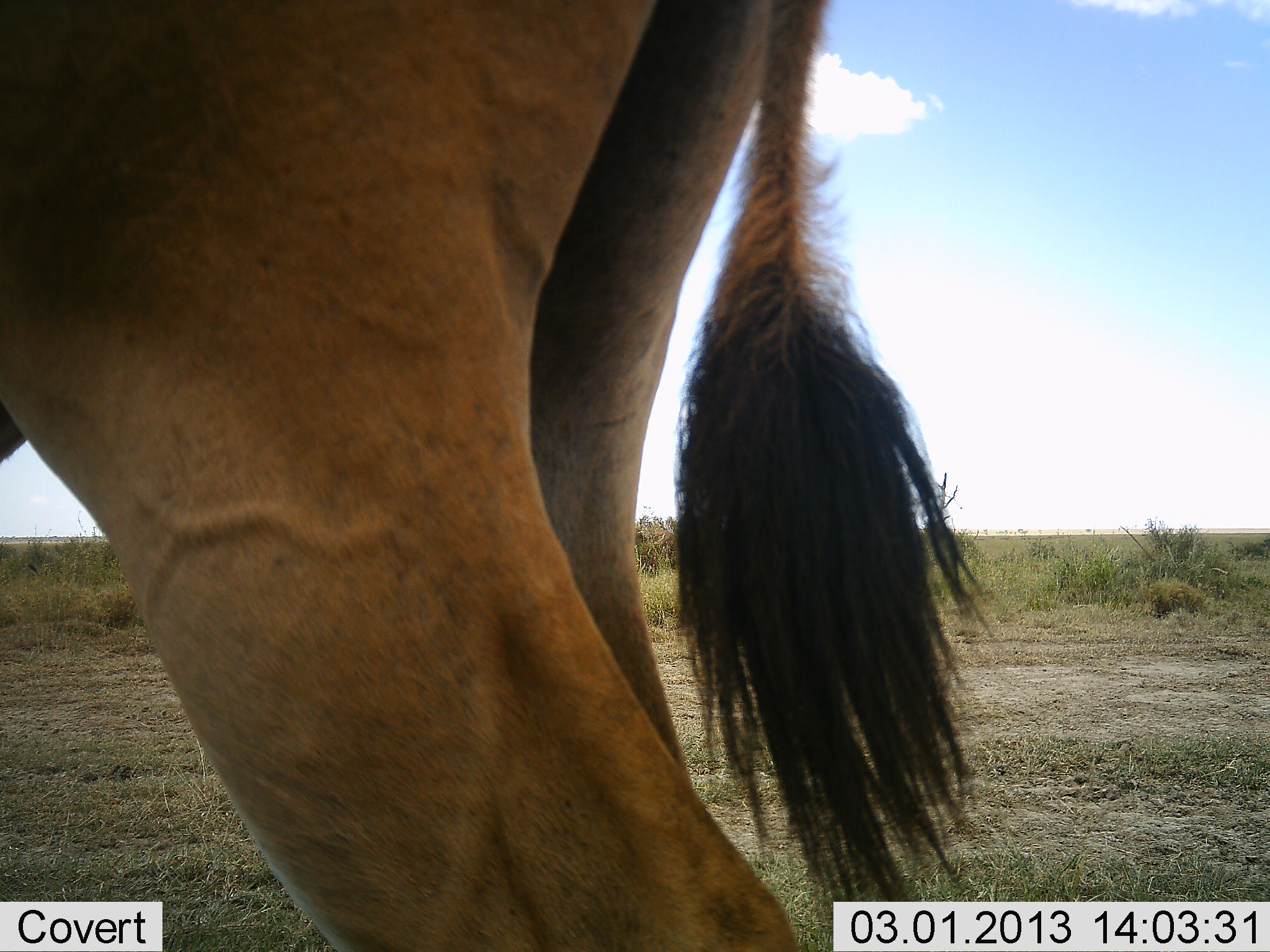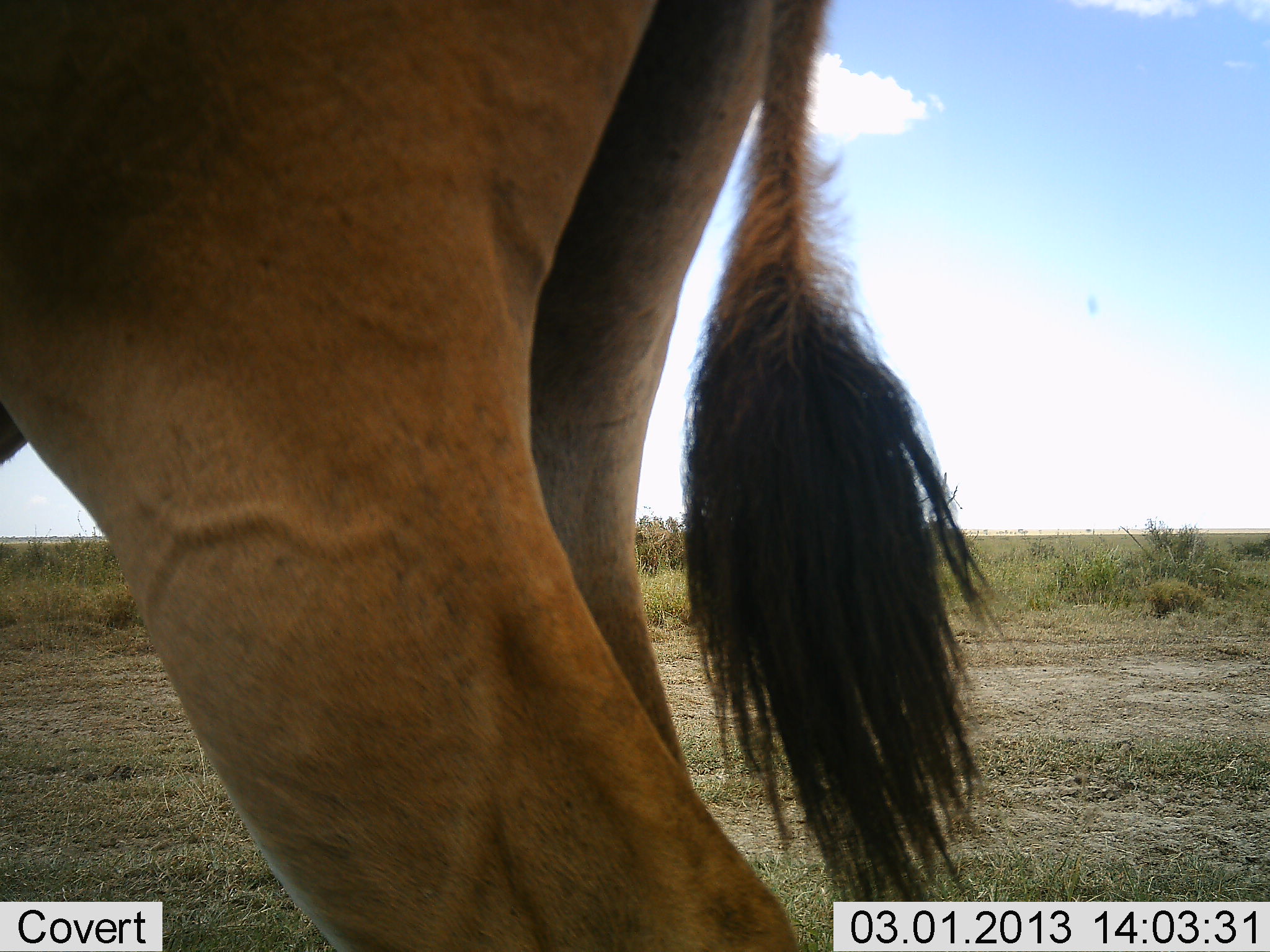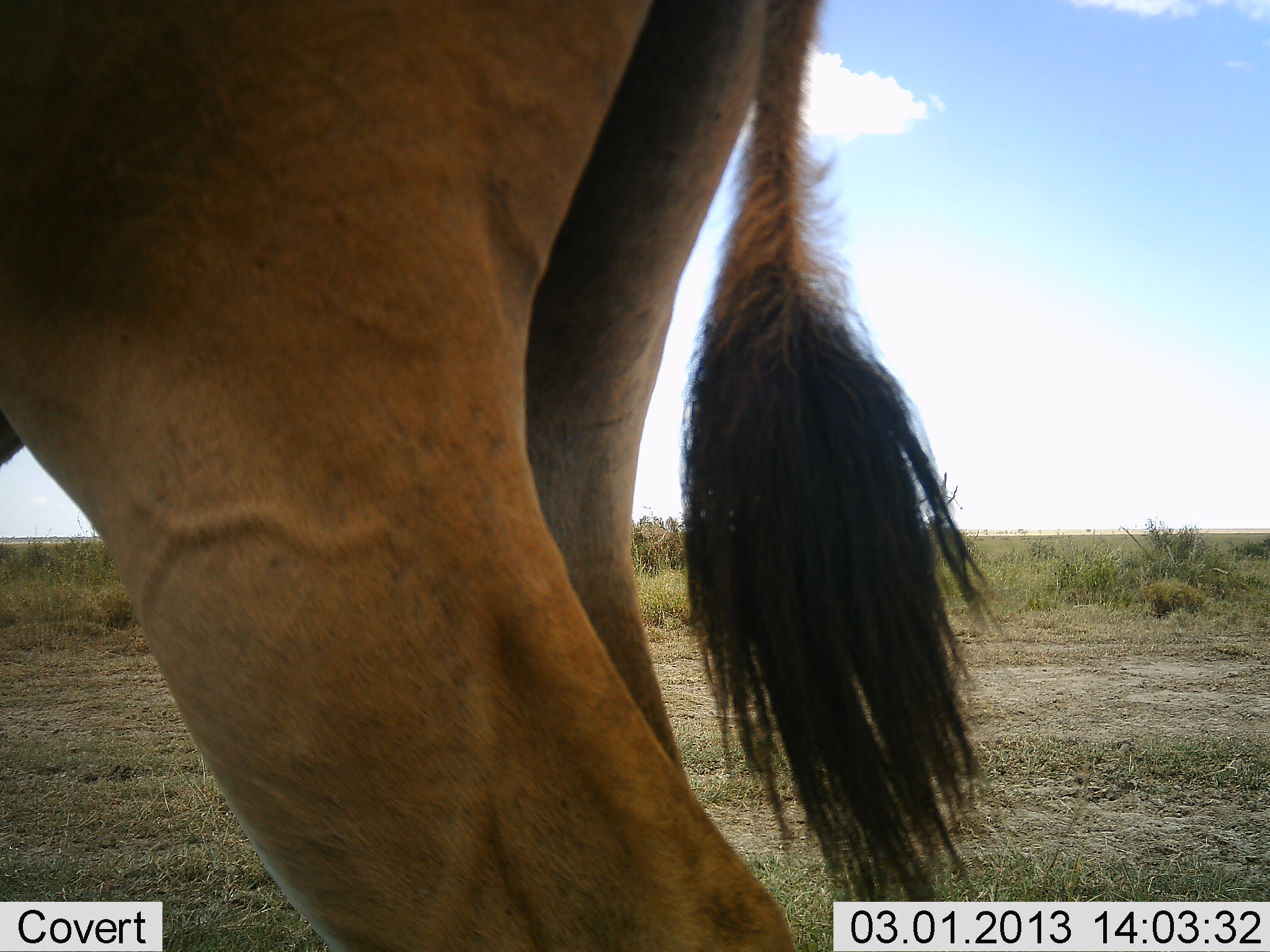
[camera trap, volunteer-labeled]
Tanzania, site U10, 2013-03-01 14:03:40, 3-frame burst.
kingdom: Animalia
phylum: Chordata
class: Mammalia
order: Artiodactyla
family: Bovidae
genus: Tragelaphus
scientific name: Tragelaphus oryx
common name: eland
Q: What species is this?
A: Eland (Tragelaphus oryx).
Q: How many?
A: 1.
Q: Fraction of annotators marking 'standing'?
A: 100%.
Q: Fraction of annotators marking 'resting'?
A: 0%.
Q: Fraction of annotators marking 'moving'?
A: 0%.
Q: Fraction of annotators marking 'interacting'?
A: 0%.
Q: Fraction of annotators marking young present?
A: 0%.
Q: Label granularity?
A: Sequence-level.